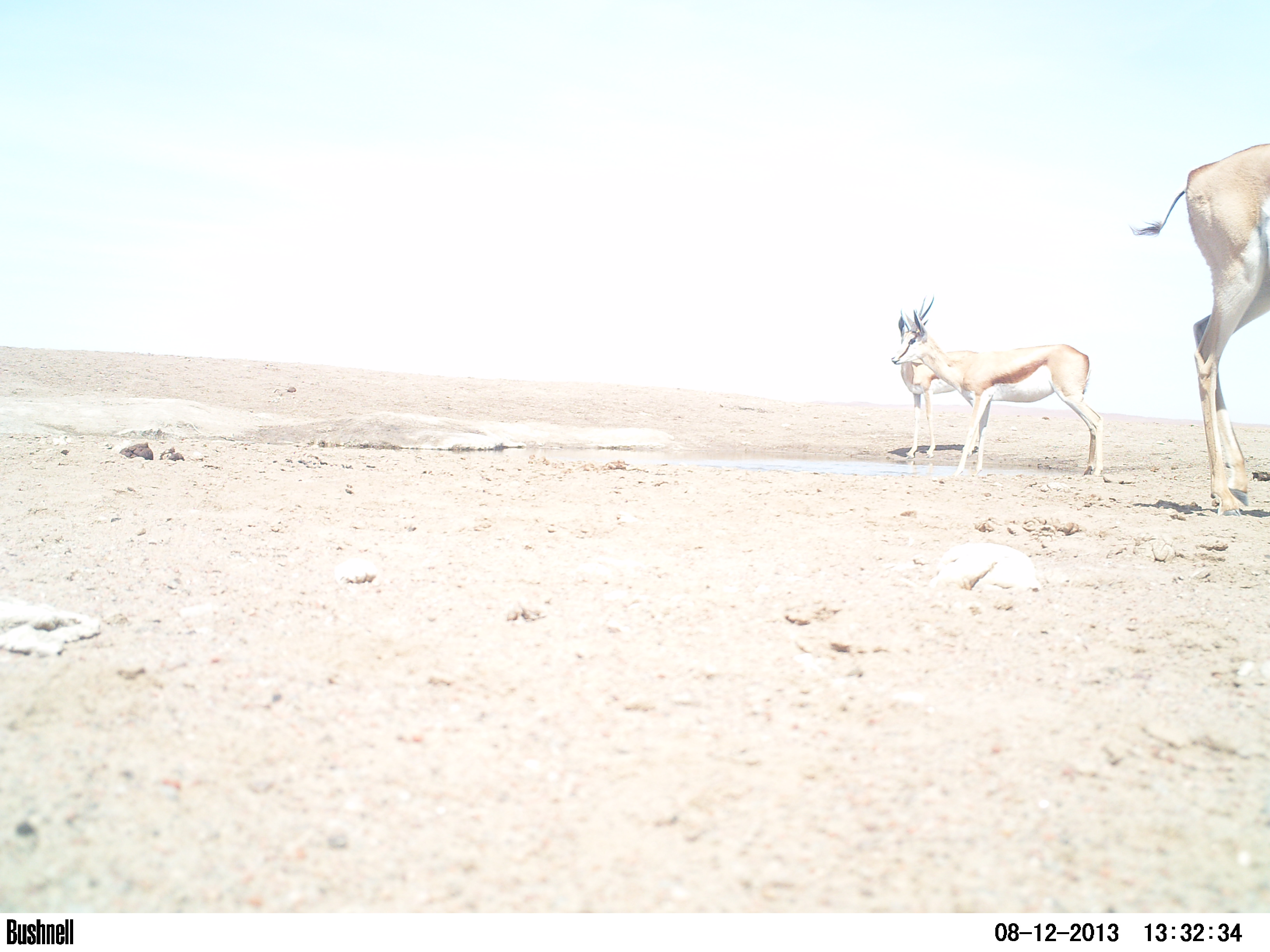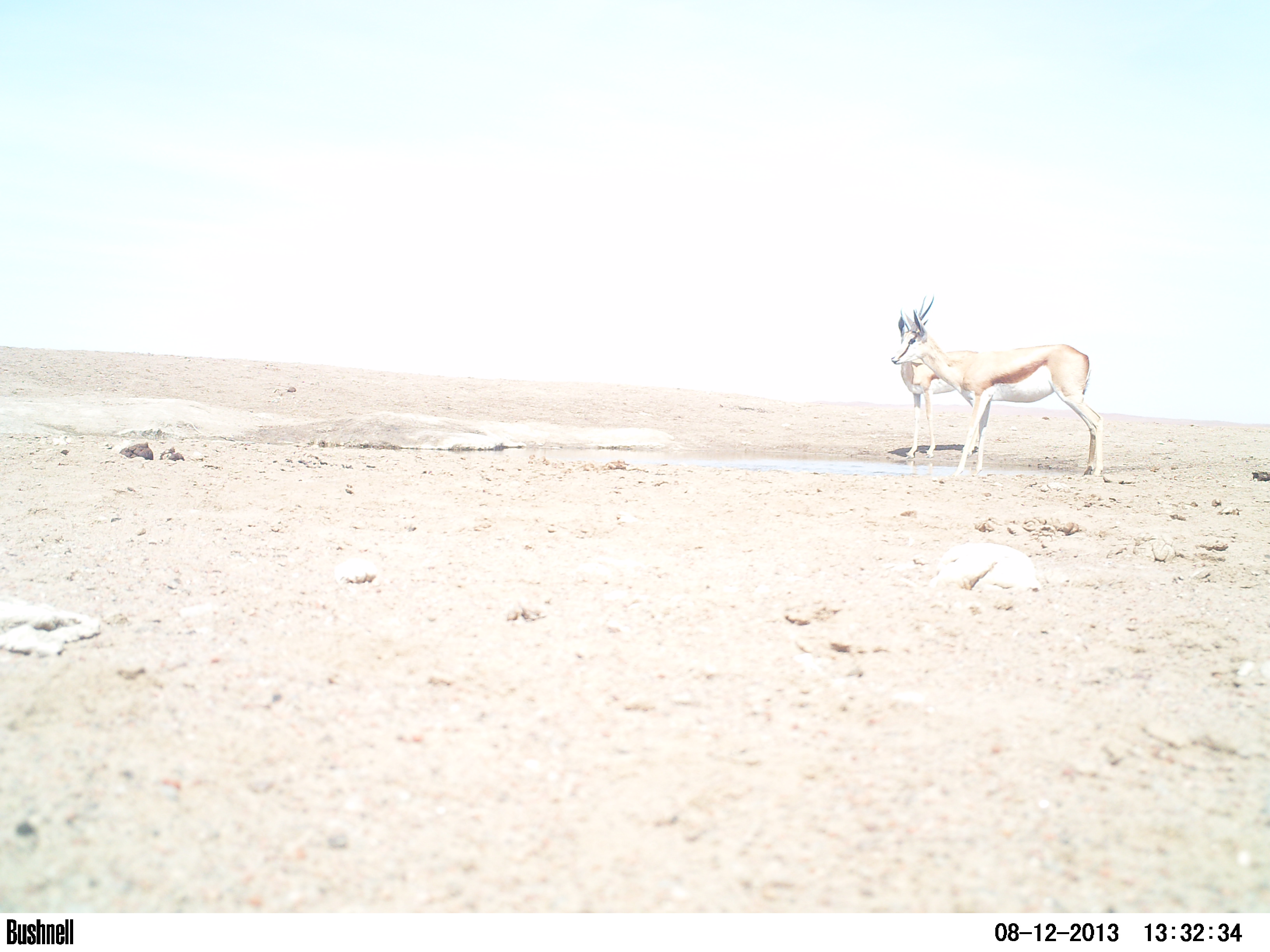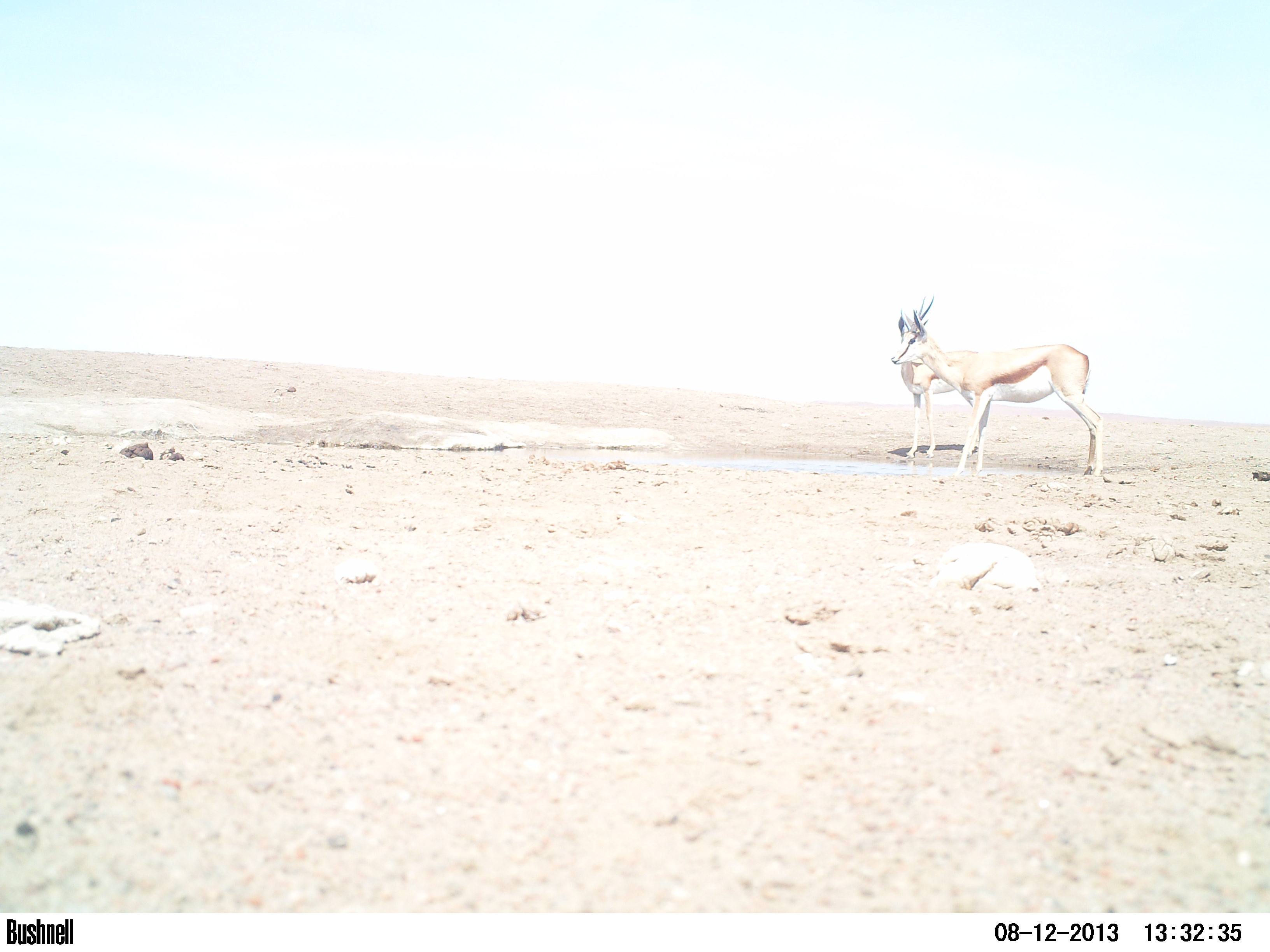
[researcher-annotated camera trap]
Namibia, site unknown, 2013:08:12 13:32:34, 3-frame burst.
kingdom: Animalia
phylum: Chordata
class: Mammalia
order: Artiodactyla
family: Bovidae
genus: Antidorcas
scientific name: Antidorcas marsupialis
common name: springbok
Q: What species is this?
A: Antidorcas marsupialis (springbok).